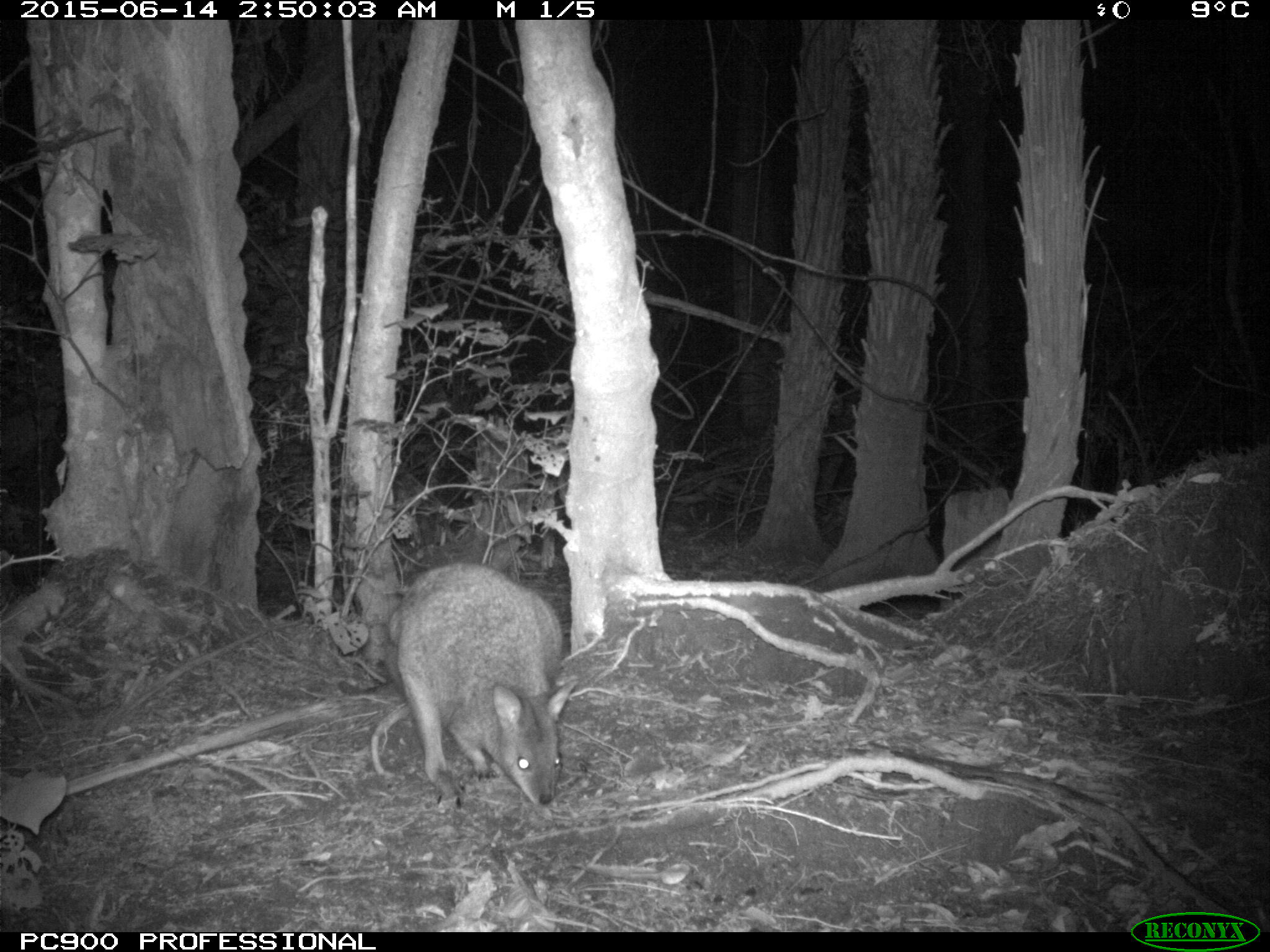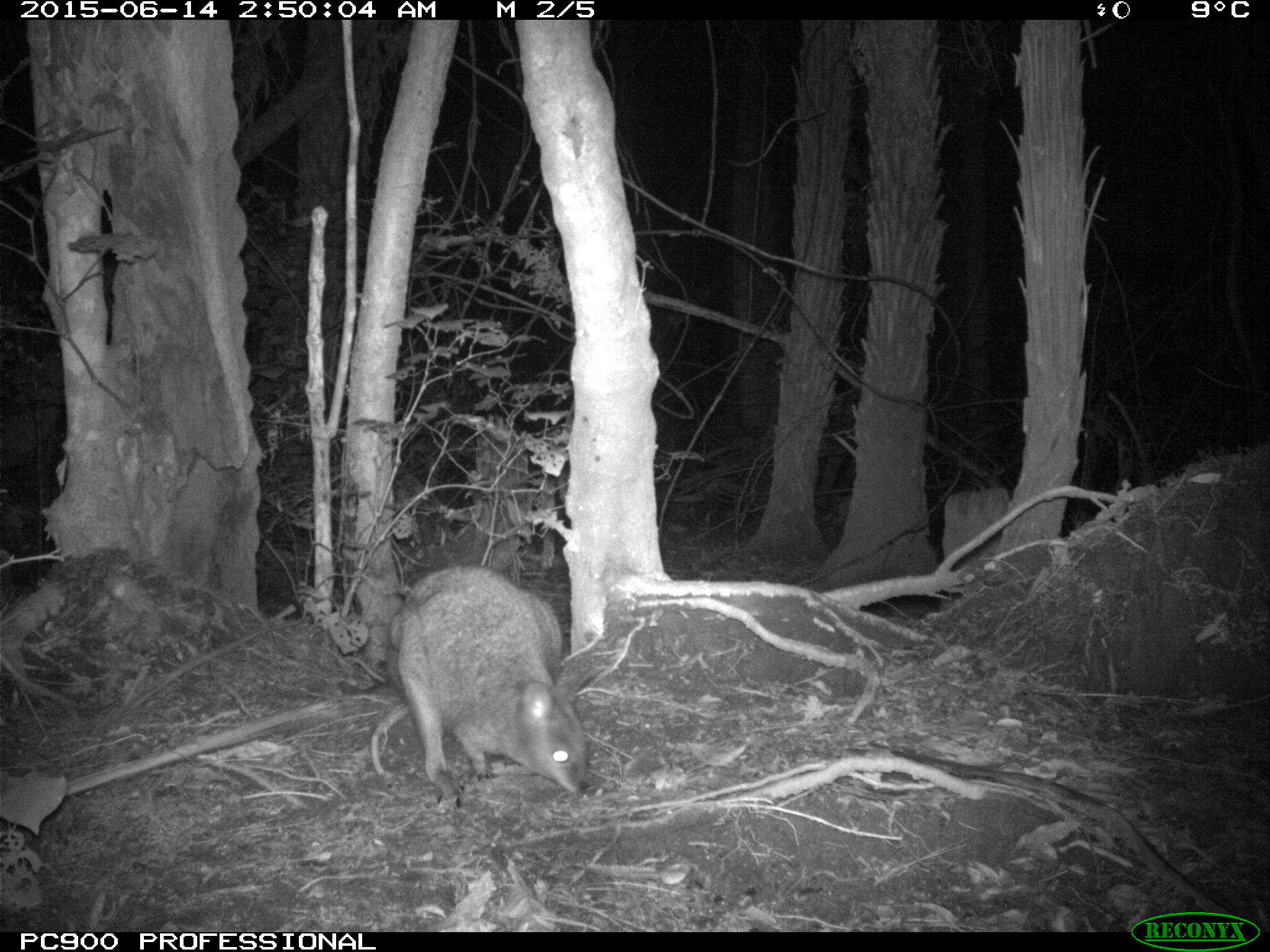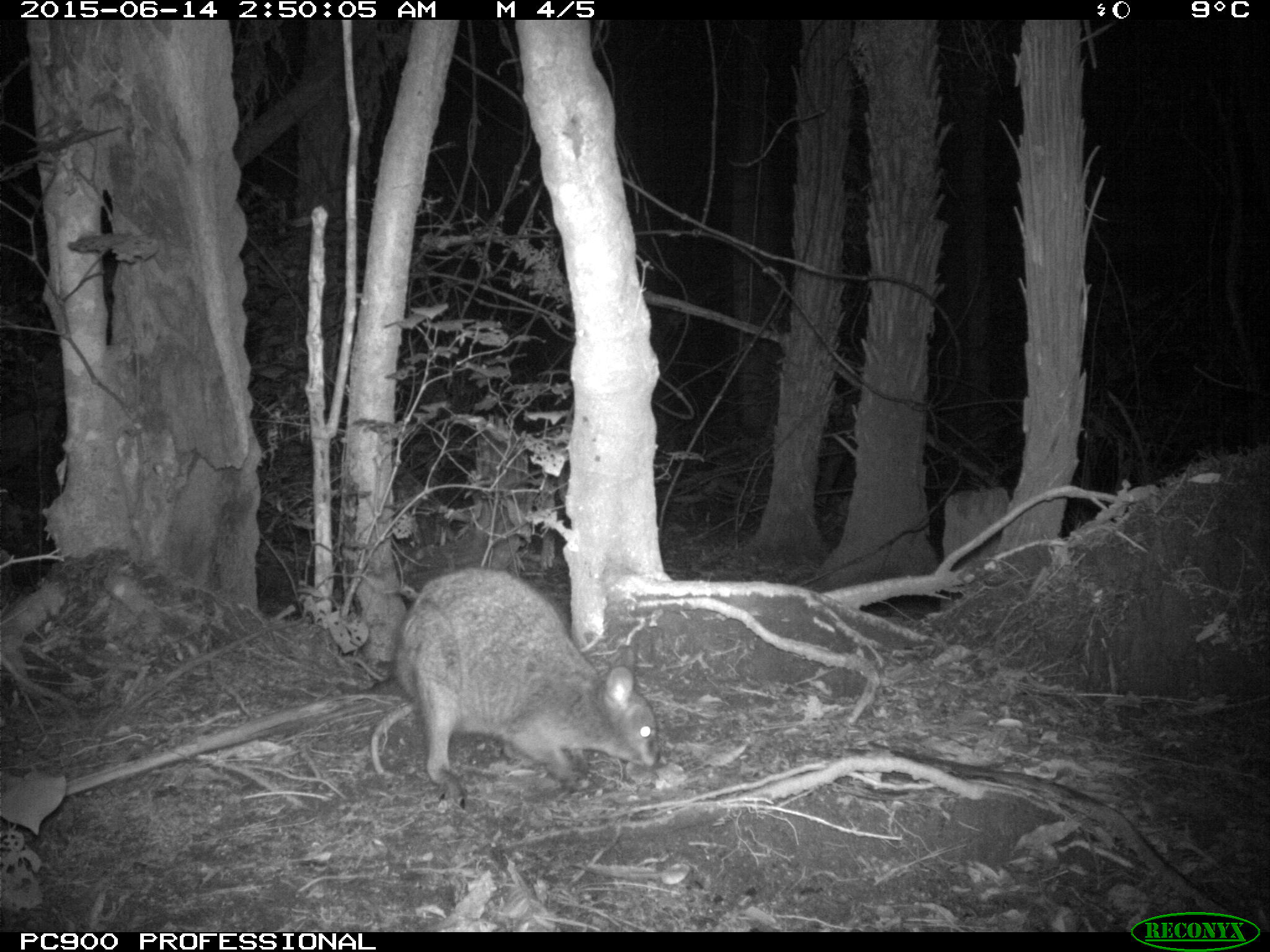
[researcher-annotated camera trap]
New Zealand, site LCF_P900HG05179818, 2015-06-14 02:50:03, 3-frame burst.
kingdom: Animalia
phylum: Chordata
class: Mammalia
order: Diprotodontia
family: Macropodidae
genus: Notamacropus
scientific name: Notamacropus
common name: wallaby